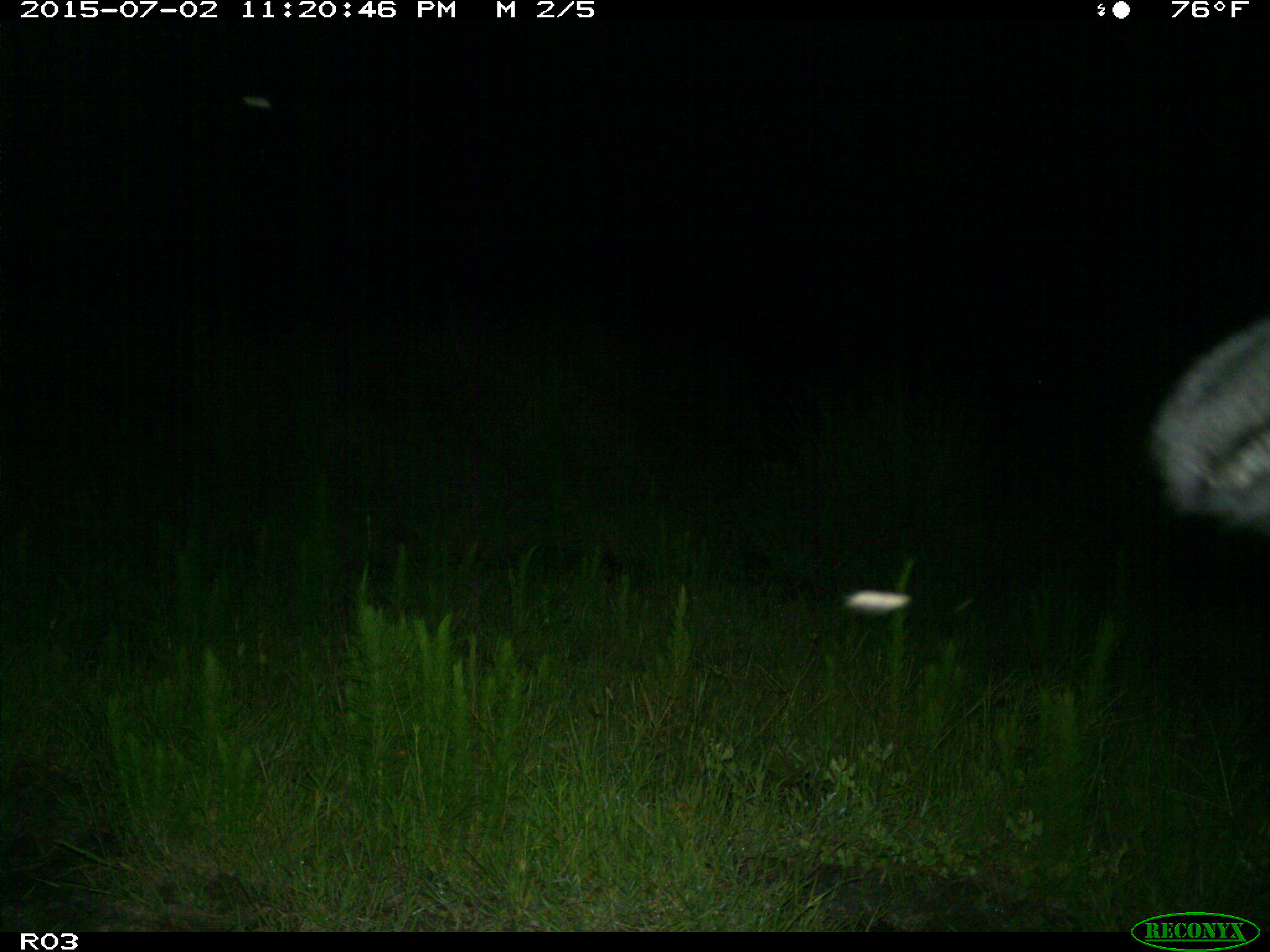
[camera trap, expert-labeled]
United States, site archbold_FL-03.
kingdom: Animalia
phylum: Chordata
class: Mammalia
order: Artiodactyla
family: Bovidae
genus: Bos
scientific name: Bos taurus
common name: domestic cow